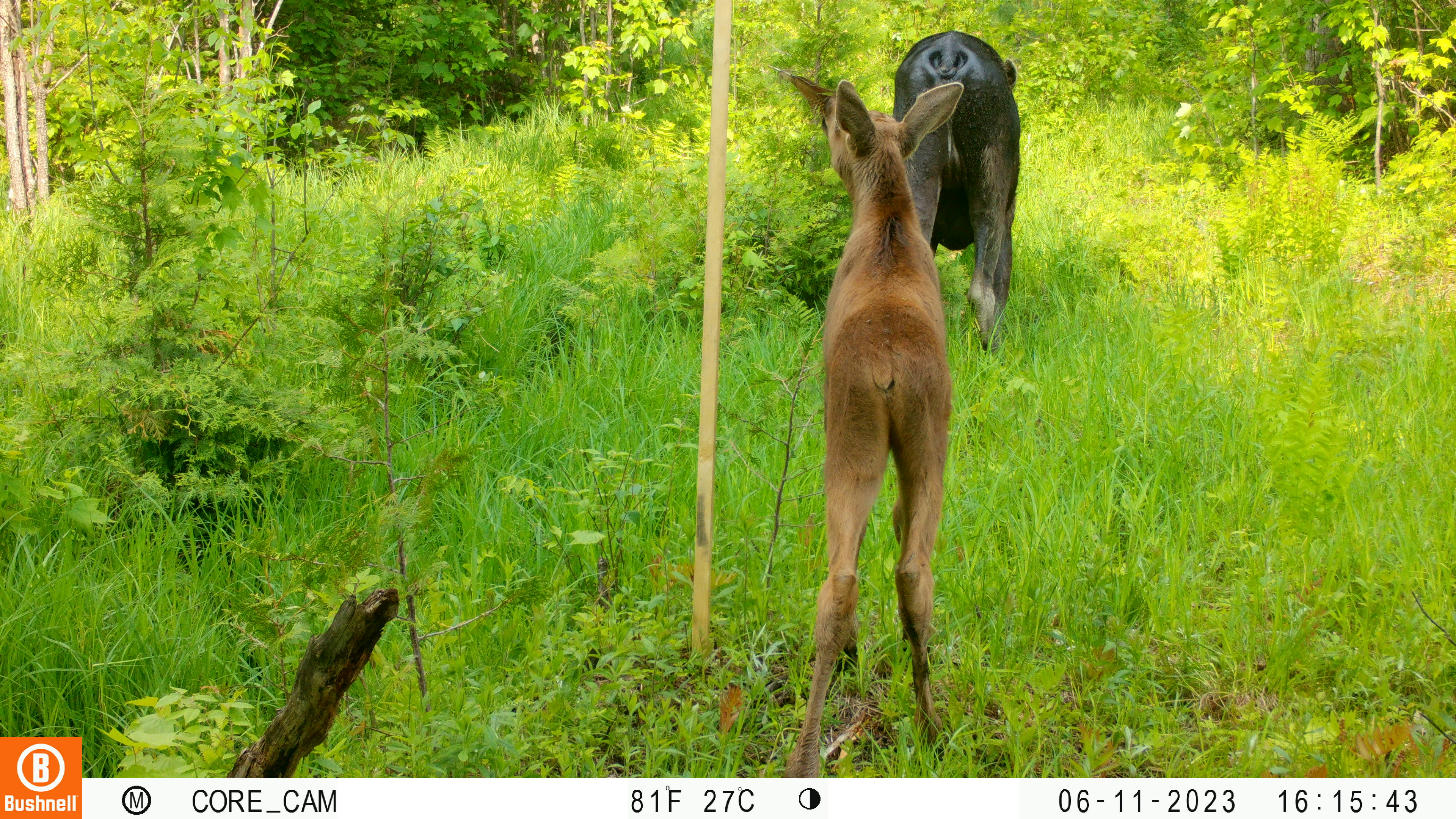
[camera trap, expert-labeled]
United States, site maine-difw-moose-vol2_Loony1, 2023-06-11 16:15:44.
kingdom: Animalia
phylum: Chordata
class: Mammalia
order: Artiodactyla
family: Cervidae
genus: Alces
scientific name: Alces alces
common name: moose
Moose (Alces alces).